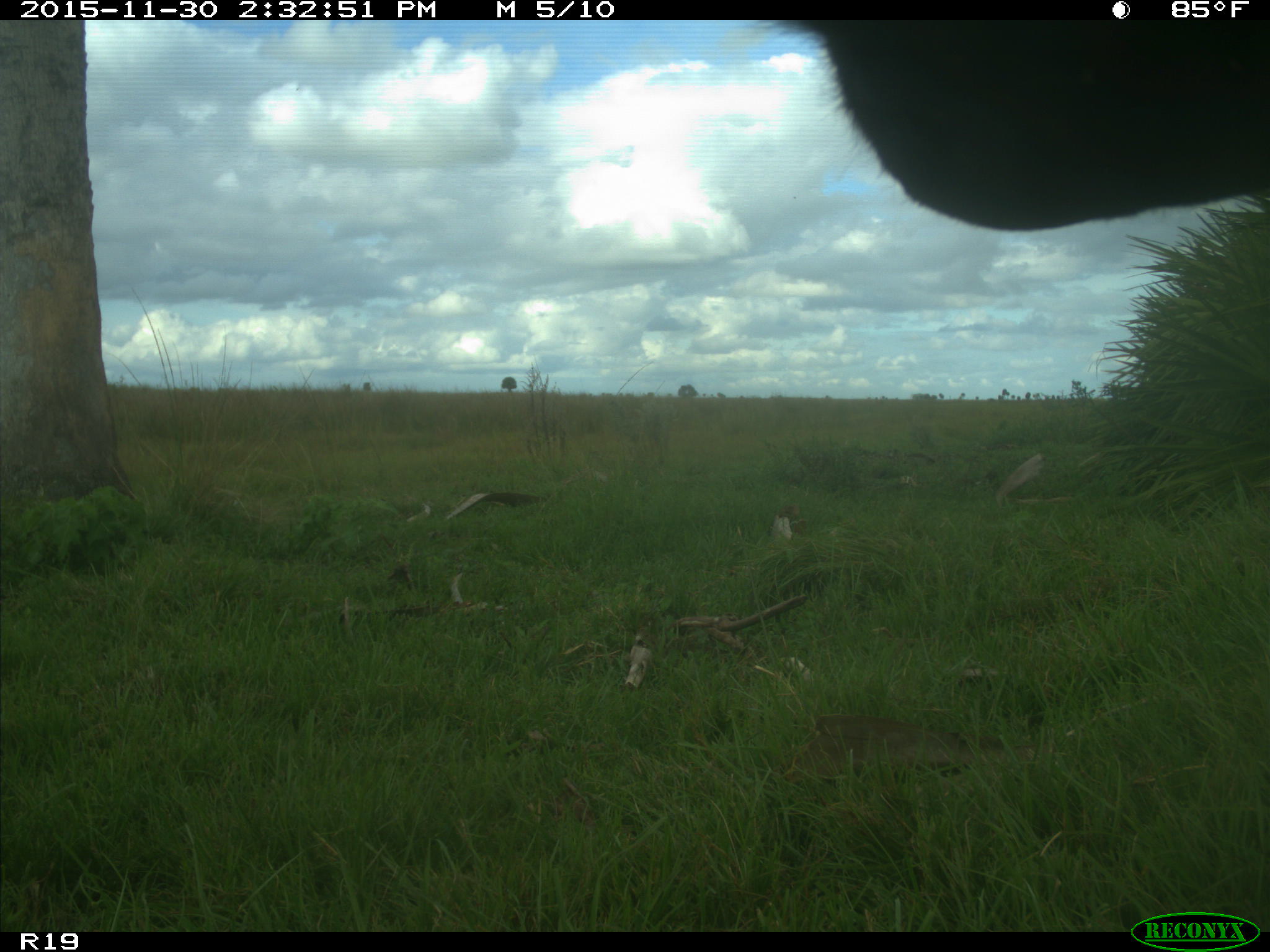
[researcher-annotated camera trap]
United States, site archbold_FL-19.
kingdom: Animalia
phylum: Chordata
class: Mammalia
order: Artiodactyla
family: Bovidae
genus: Bos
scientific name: Bos taurus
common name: domestic cow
Bos taurus (domestic cow).